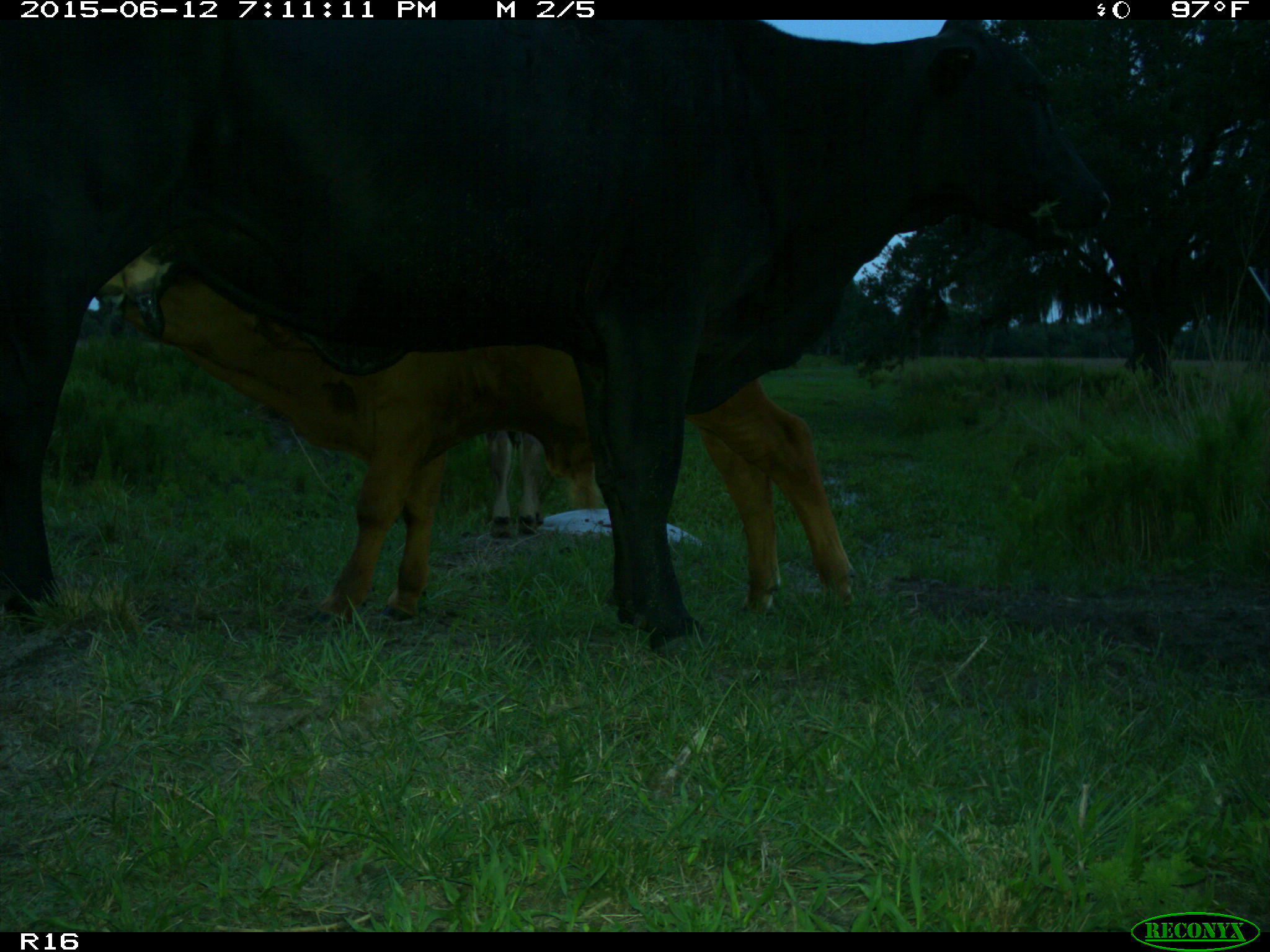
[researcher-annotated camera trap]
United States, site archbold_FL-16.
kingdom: Animalia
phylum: Chordata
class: Mammalia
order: Artiodactyla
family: Bovidae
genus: Bos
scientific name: Bos taurus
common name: domestic cow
Bos taurus (domestic cow).